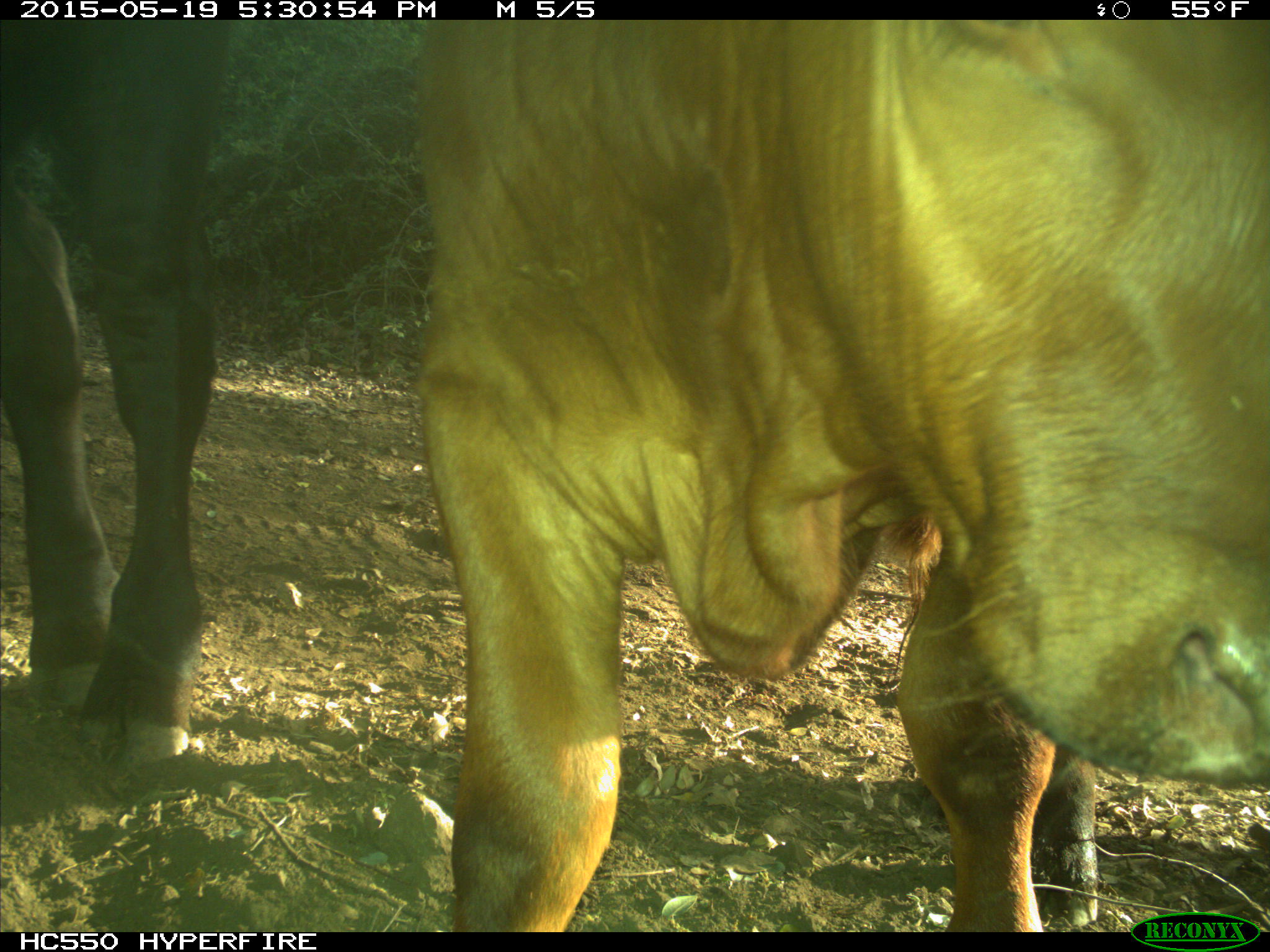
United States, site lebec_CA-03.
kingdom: Animalia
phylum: Chordata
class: Mammalia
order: Artiodactyla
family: Bovidae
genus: Bos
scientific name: Bos taurus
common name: domestic cow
Bos taurus (domestic cow).